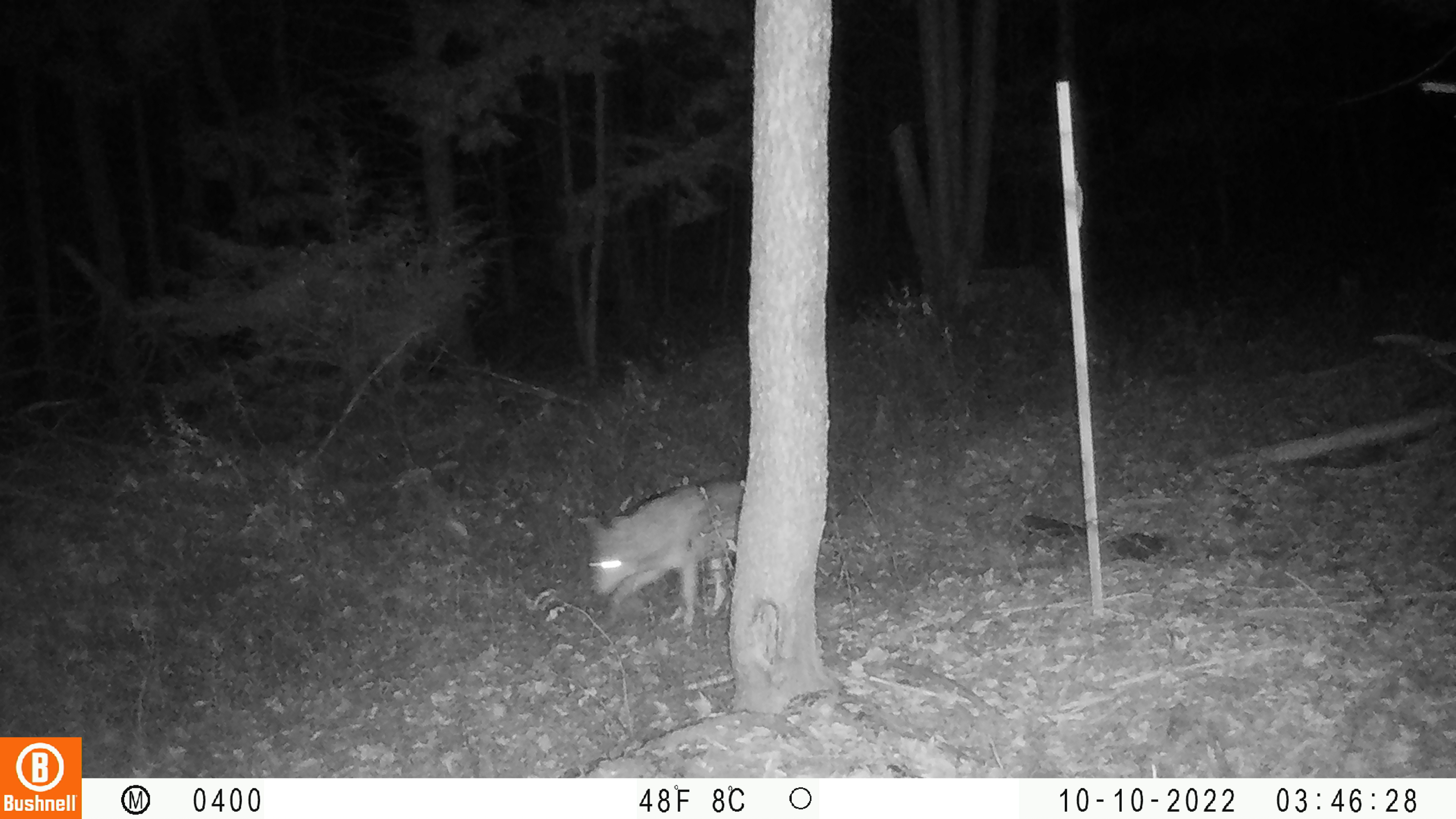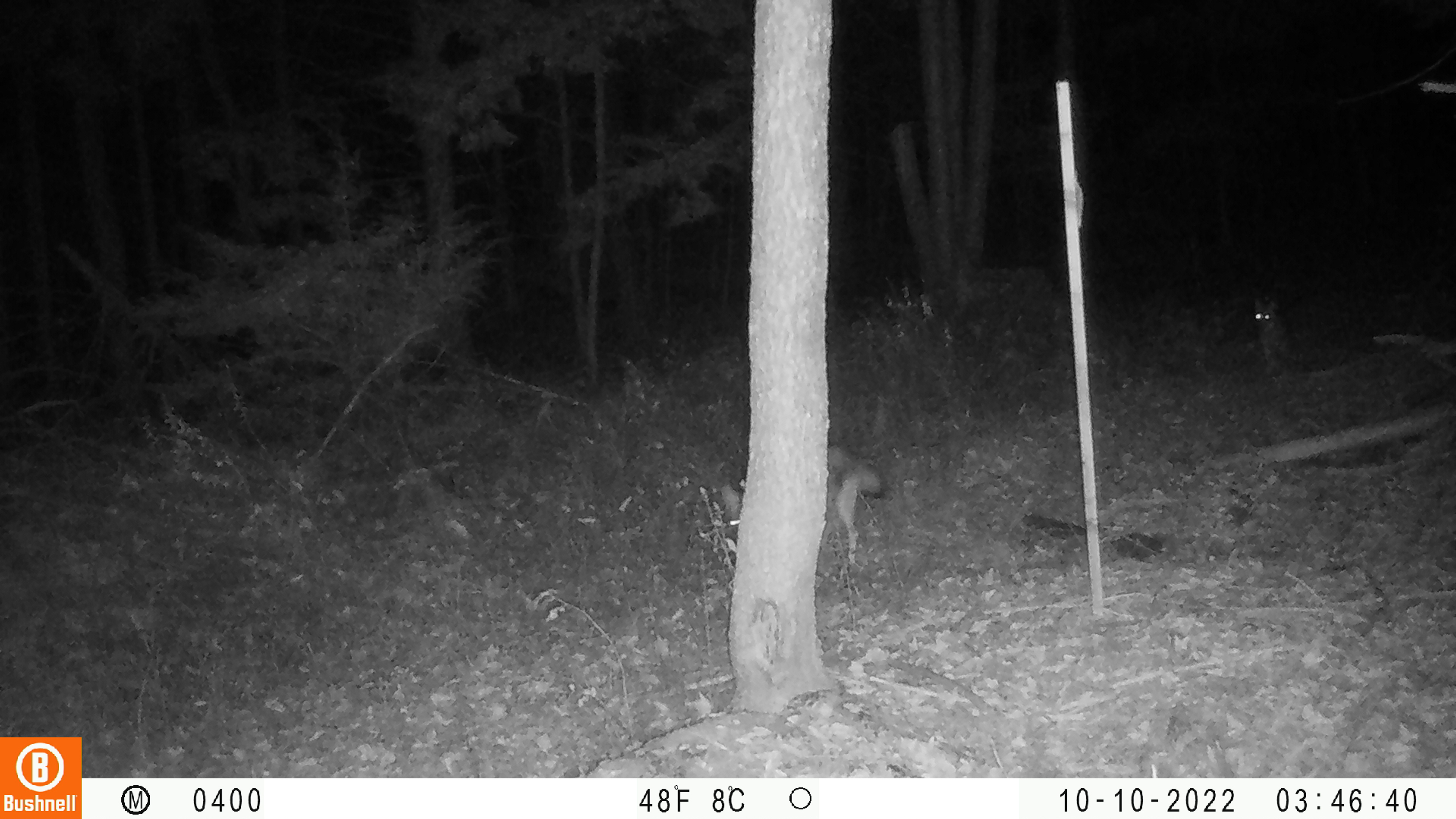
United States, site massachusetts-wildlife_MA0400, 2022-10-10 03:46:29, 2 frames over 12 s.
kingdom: Animalia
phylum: Chordata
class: Mammalia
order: Carnivora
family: Canidae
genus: Canis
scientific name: Canis latrans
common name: coyote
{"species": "coyote (Canis latrans)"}